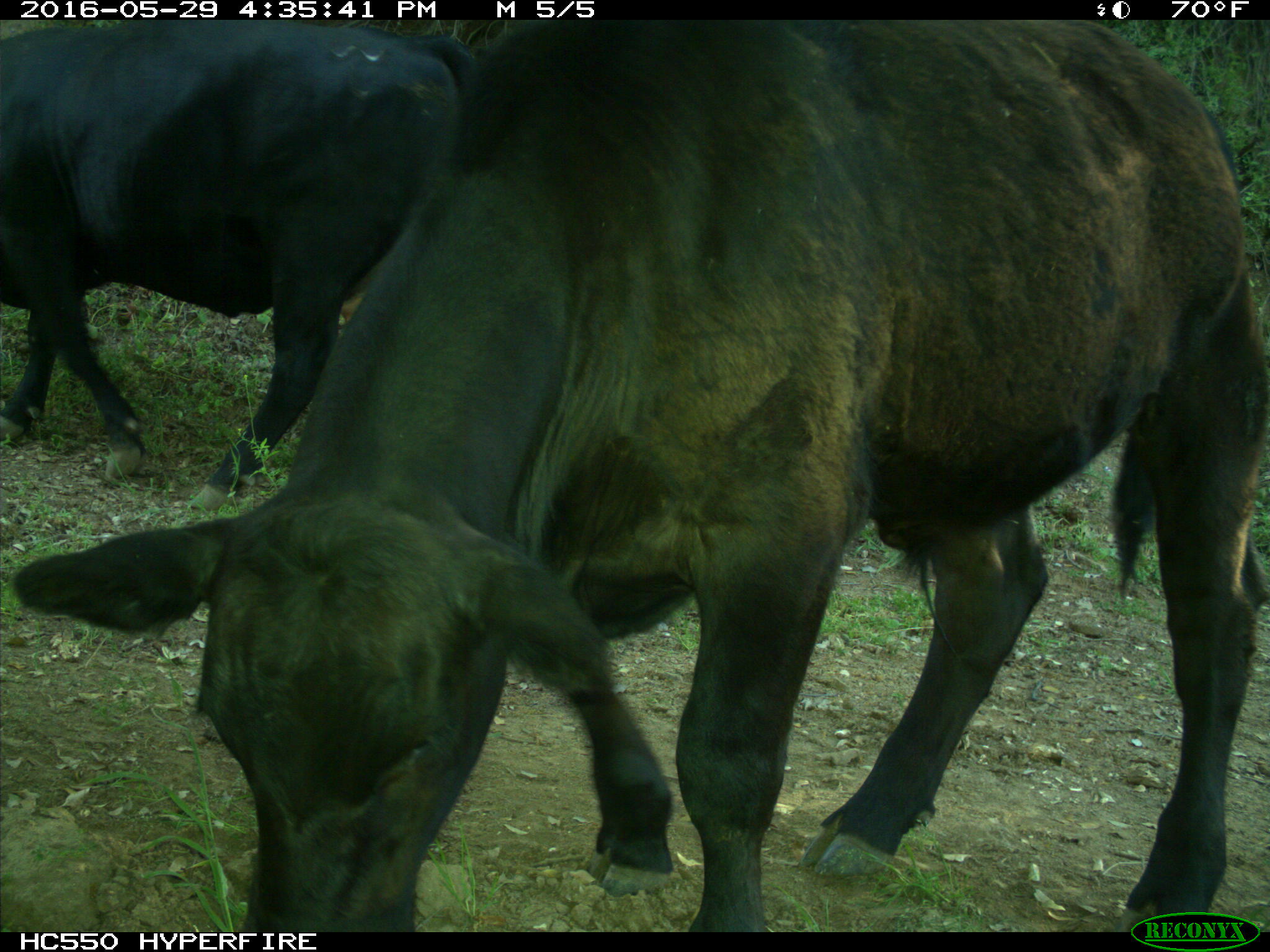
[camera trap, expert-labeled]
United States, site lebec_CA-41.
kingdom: Animalia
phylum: Chordata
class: Mammalia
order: Artiodactyla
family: Bovidae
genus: Bos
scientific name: Bos taurus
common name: domestic cow